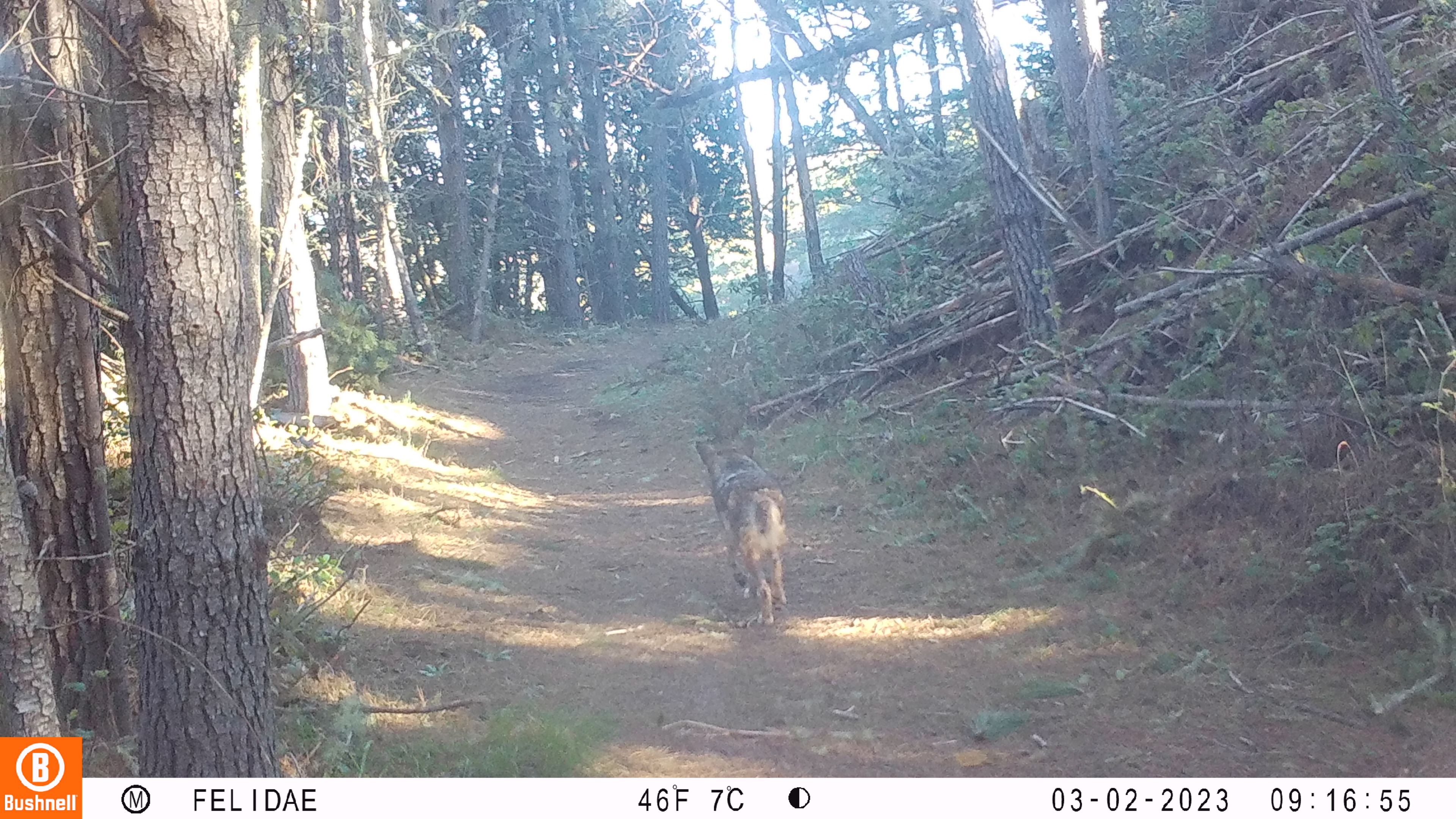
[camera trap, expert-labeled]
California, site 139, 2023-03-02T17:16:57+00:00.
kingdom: Animalia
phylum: Chordata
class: Mammalia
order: Carnivora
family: Canidae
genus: Canis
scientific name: Canis latrans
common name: coyote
Coyote (Canis latrans).